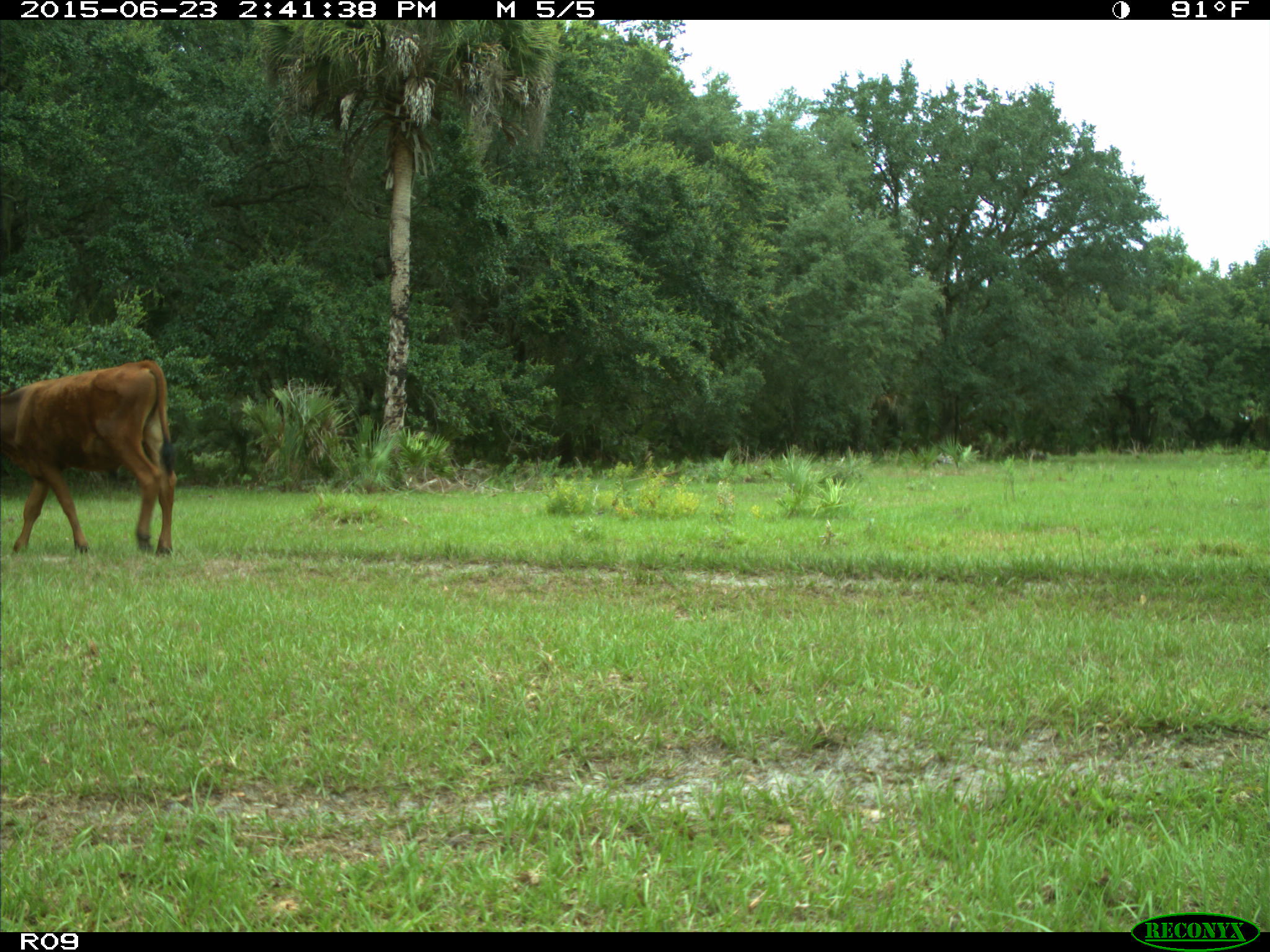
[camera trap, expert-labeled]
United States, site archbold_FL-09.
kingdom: Animalia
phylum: Chordata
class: Mammalia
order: Artiodactyla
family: Bovidae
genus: Bos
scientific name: Bos taurus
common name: domestic cow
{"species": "Bos taurus (domestic cow)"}